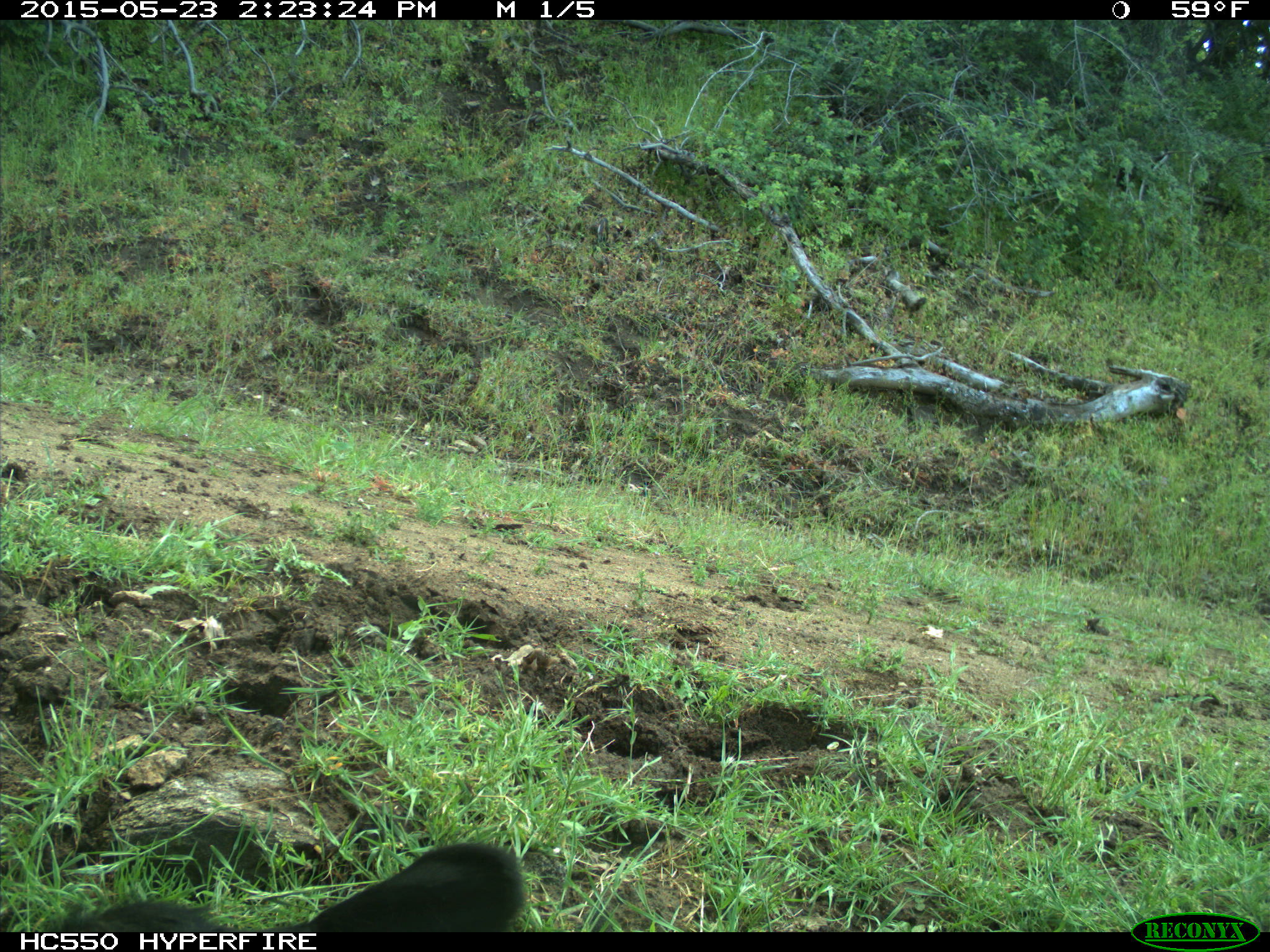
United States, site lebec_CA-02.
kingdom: Animalia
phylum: Chordata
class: Mammalia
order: Artiodactyla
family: Bovidae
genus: Bos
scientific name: Bos taurus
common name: domestic cow